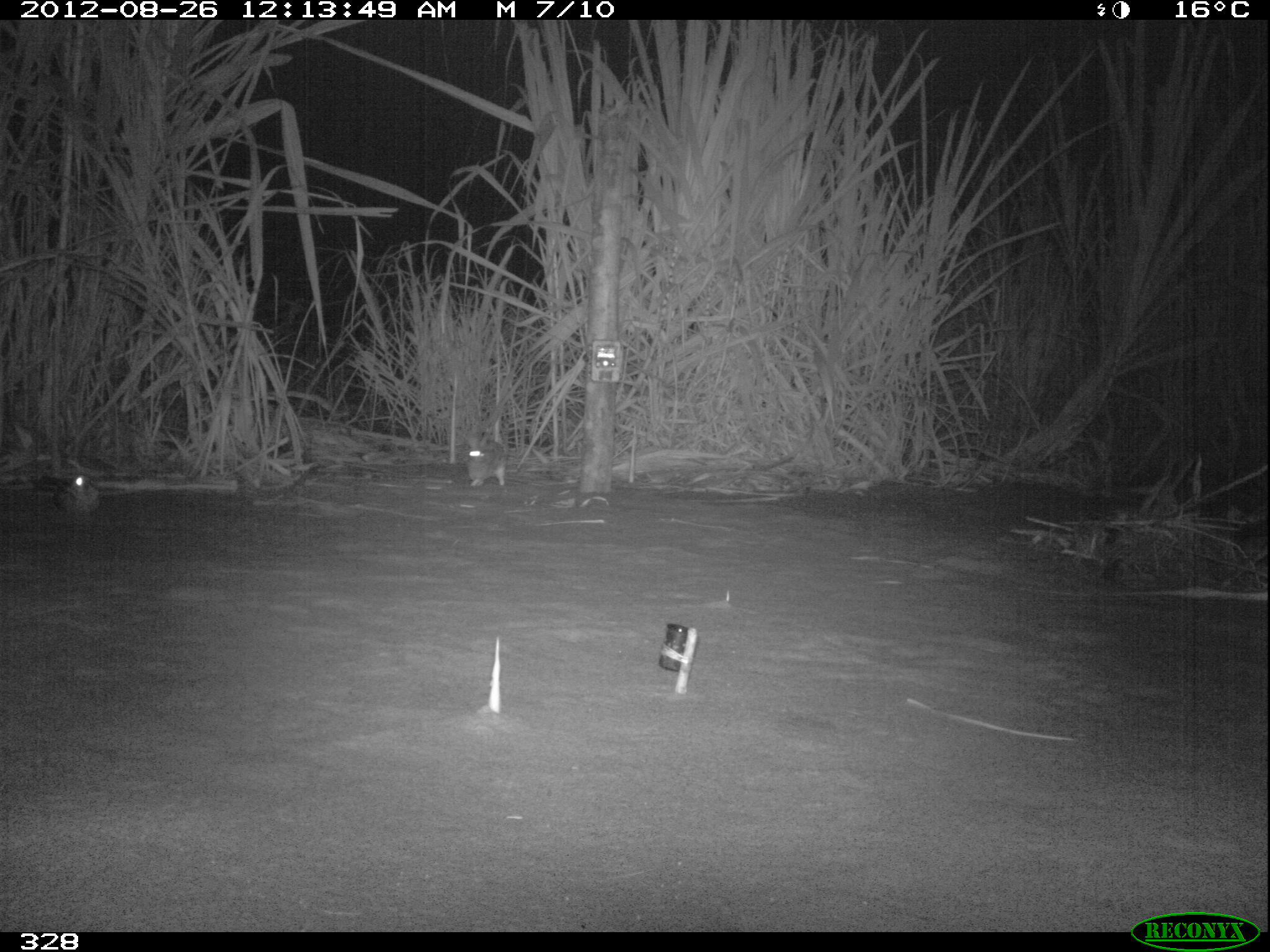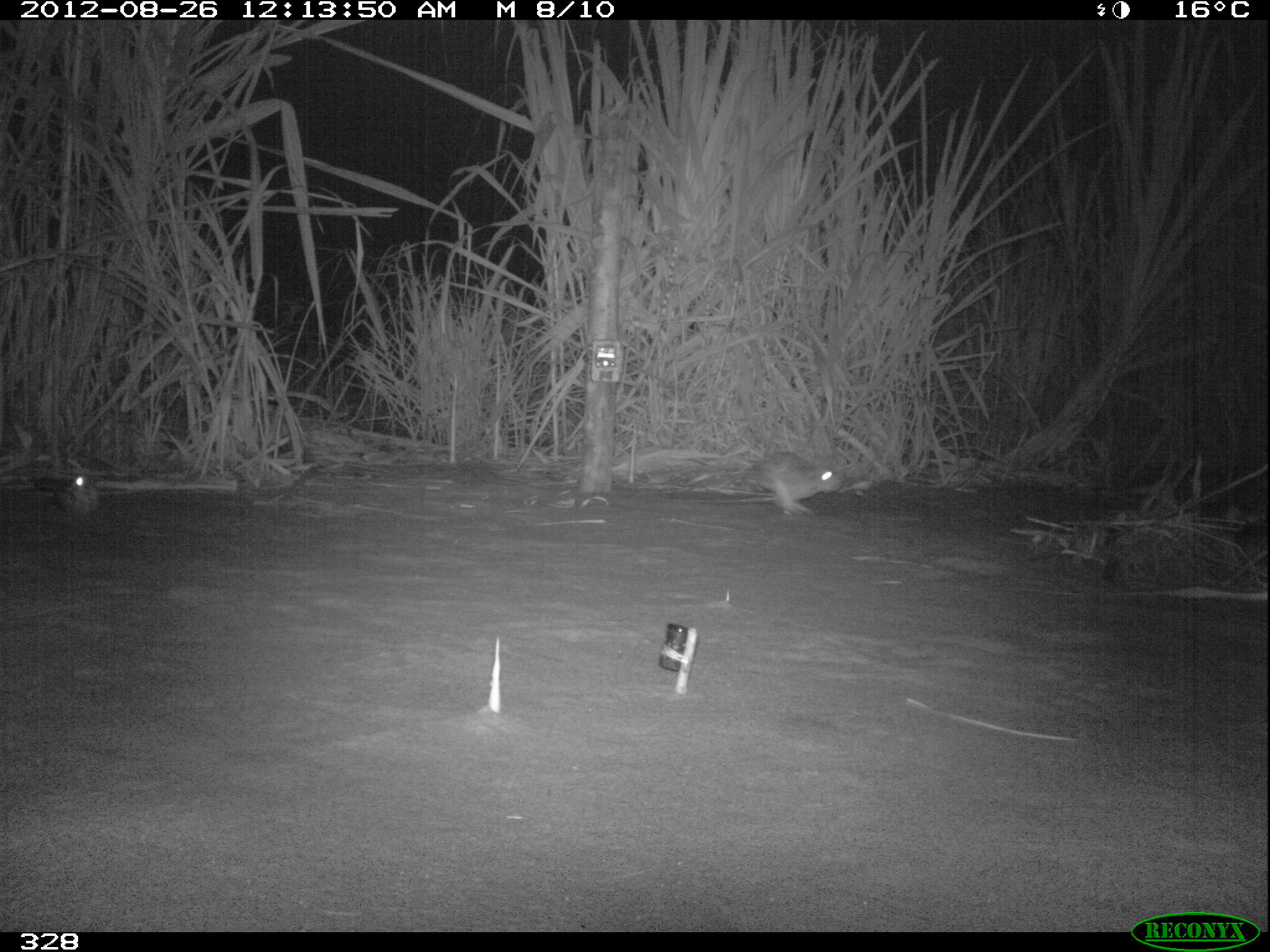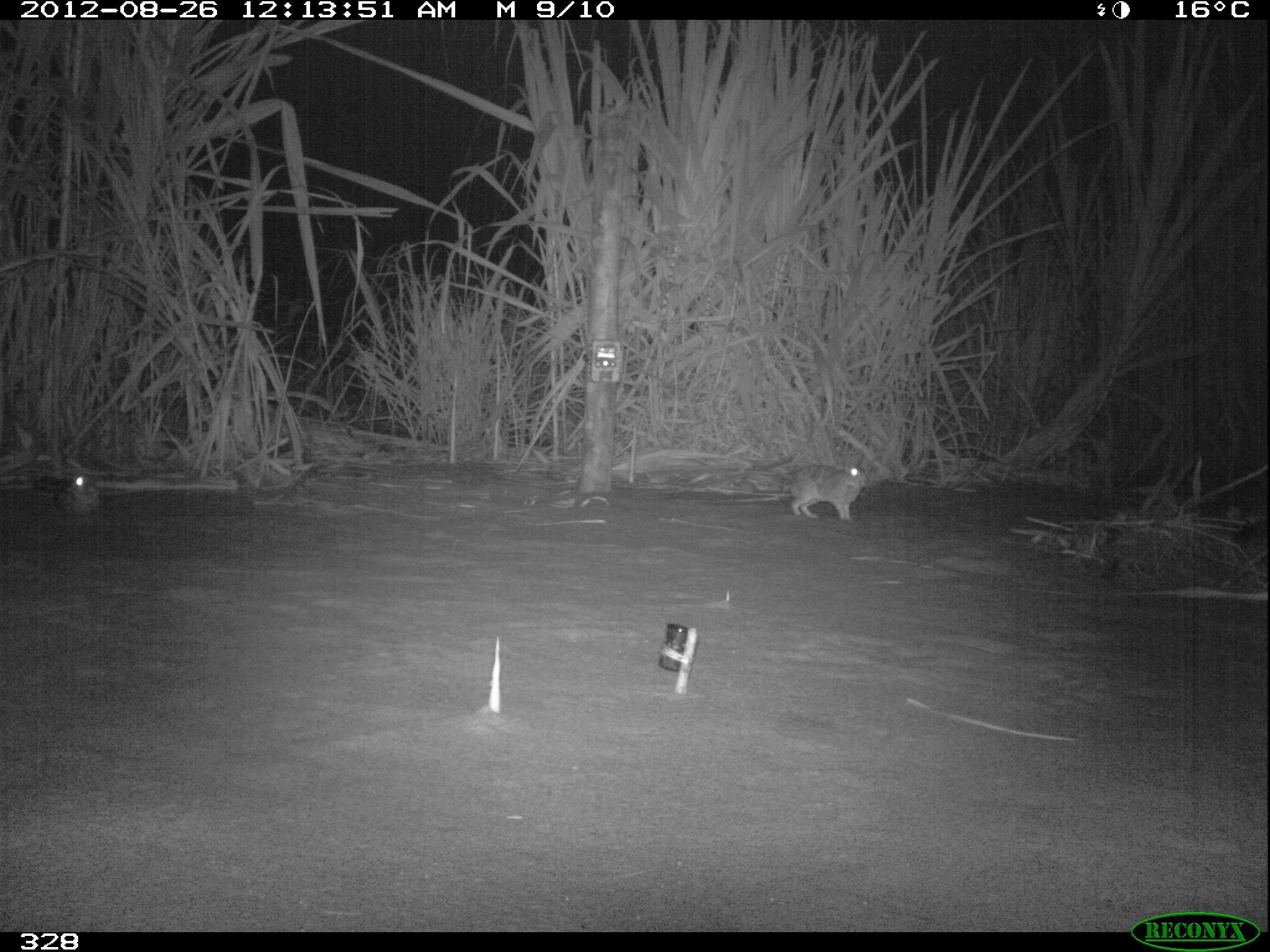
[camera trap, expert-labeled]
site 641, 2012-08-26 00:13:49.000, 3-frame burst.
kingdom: Animalia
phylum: Chordata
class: Mammalia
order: Lagomorpha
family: Leporidae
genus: Sylvilagus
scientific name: Sylvilagus brasiliensis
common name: tapeti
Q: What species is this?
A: Sylvilagus brasiliensis (tapeti).